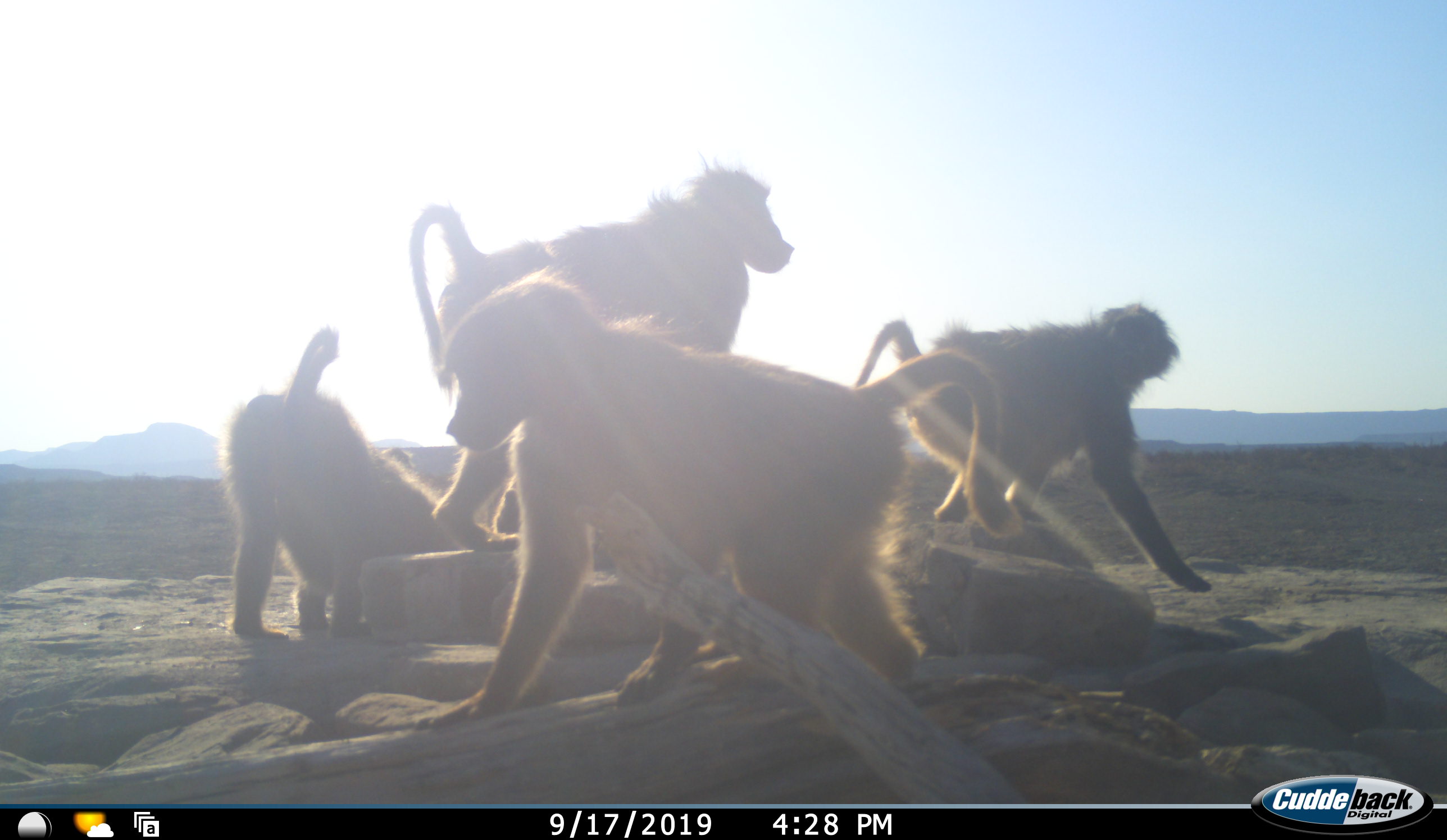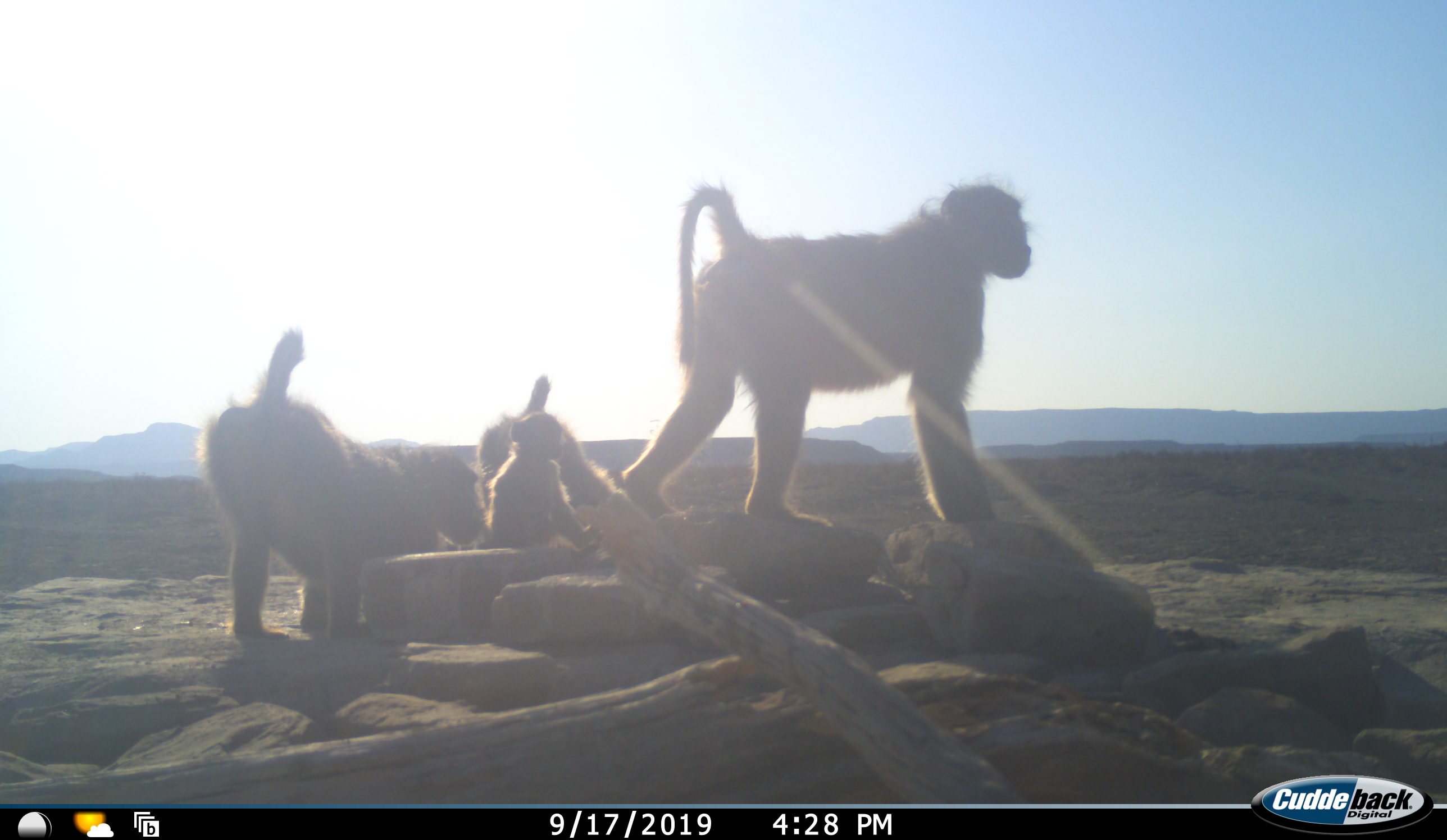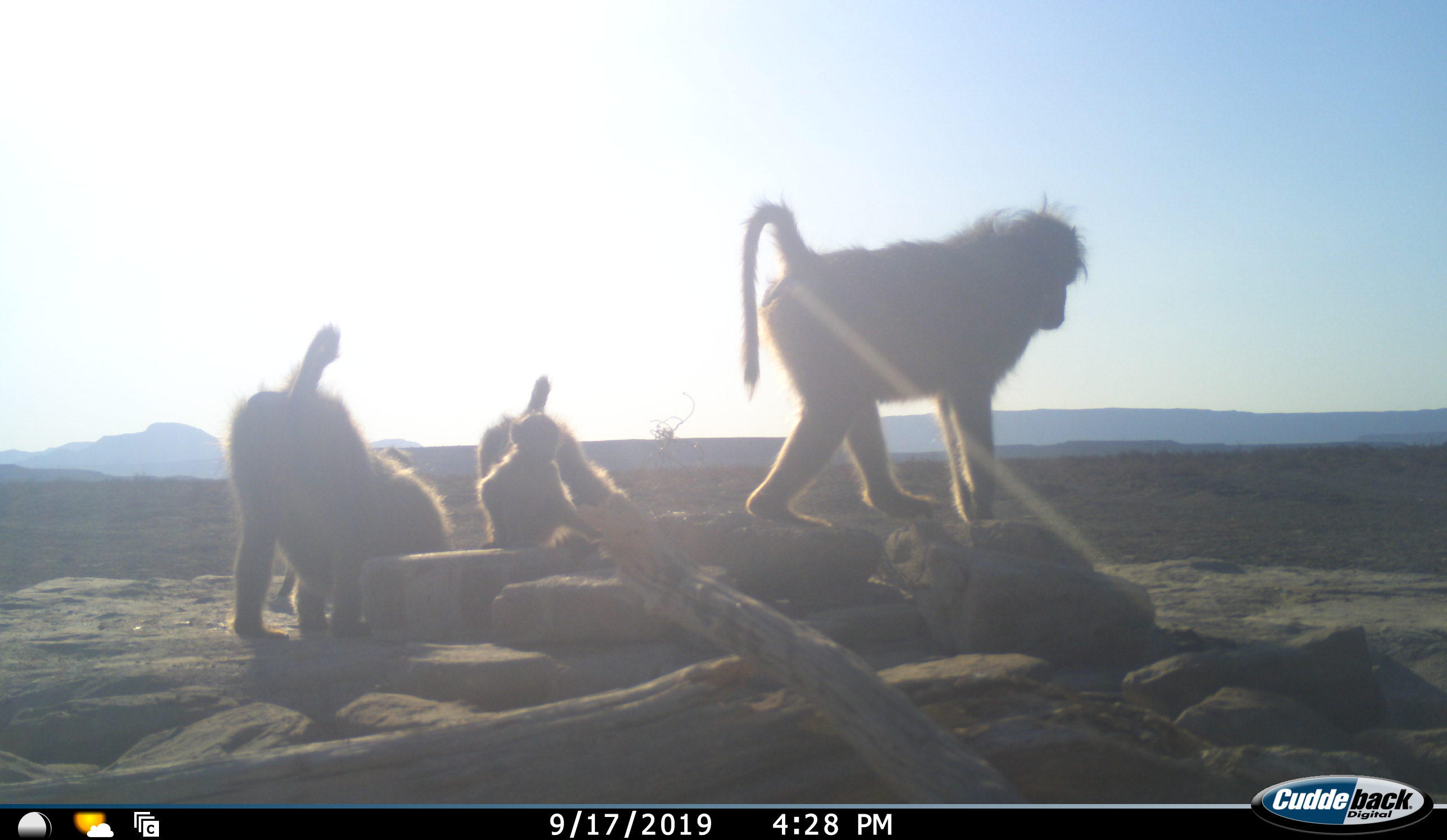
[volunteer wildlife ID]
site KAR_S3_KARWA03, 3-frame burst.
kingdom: Animalia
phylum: Chordata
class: Mammalia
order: Primates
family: Cercopithecidae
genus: Papio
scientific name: Papio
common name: baboon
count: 6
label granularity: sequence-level